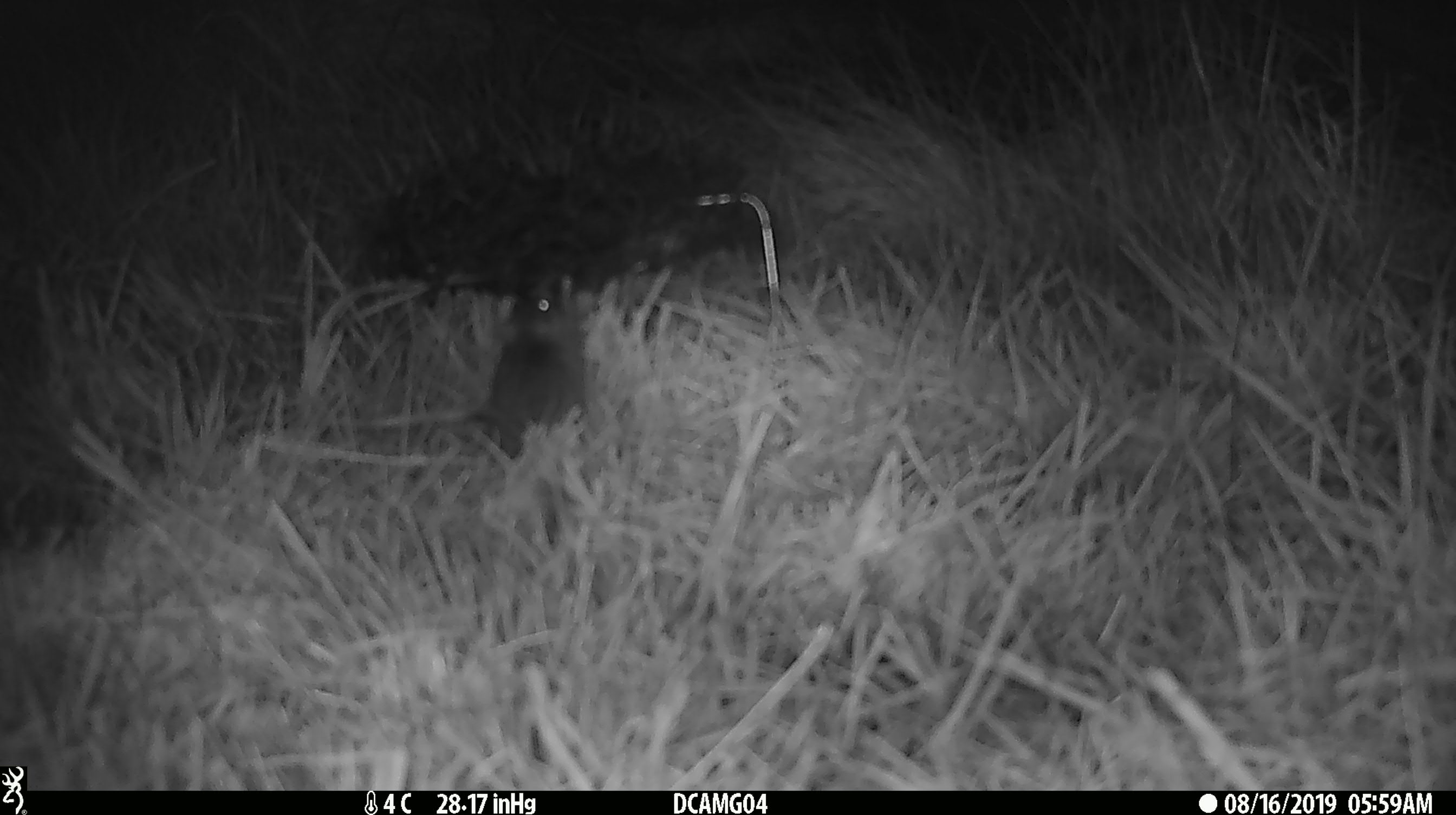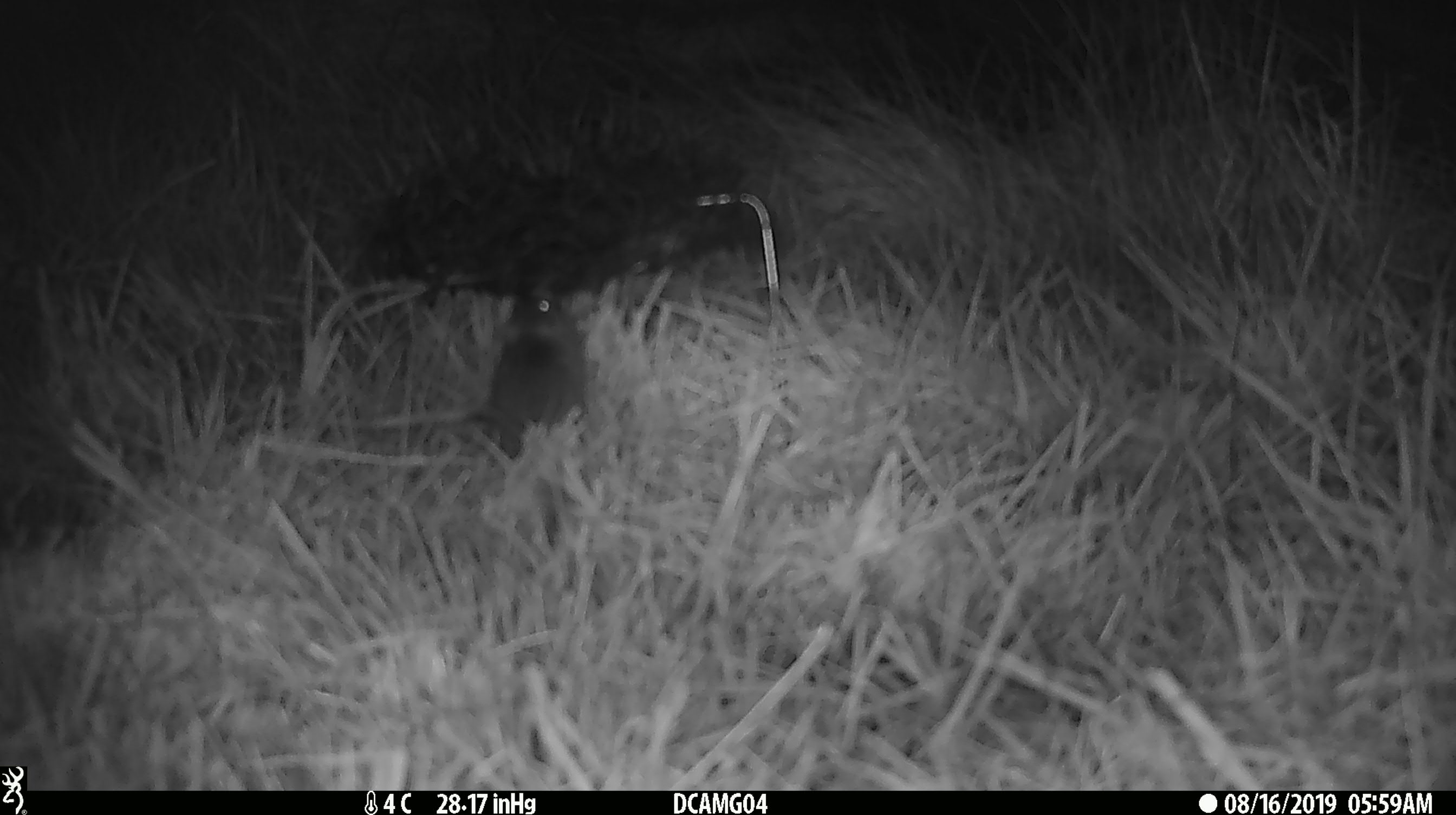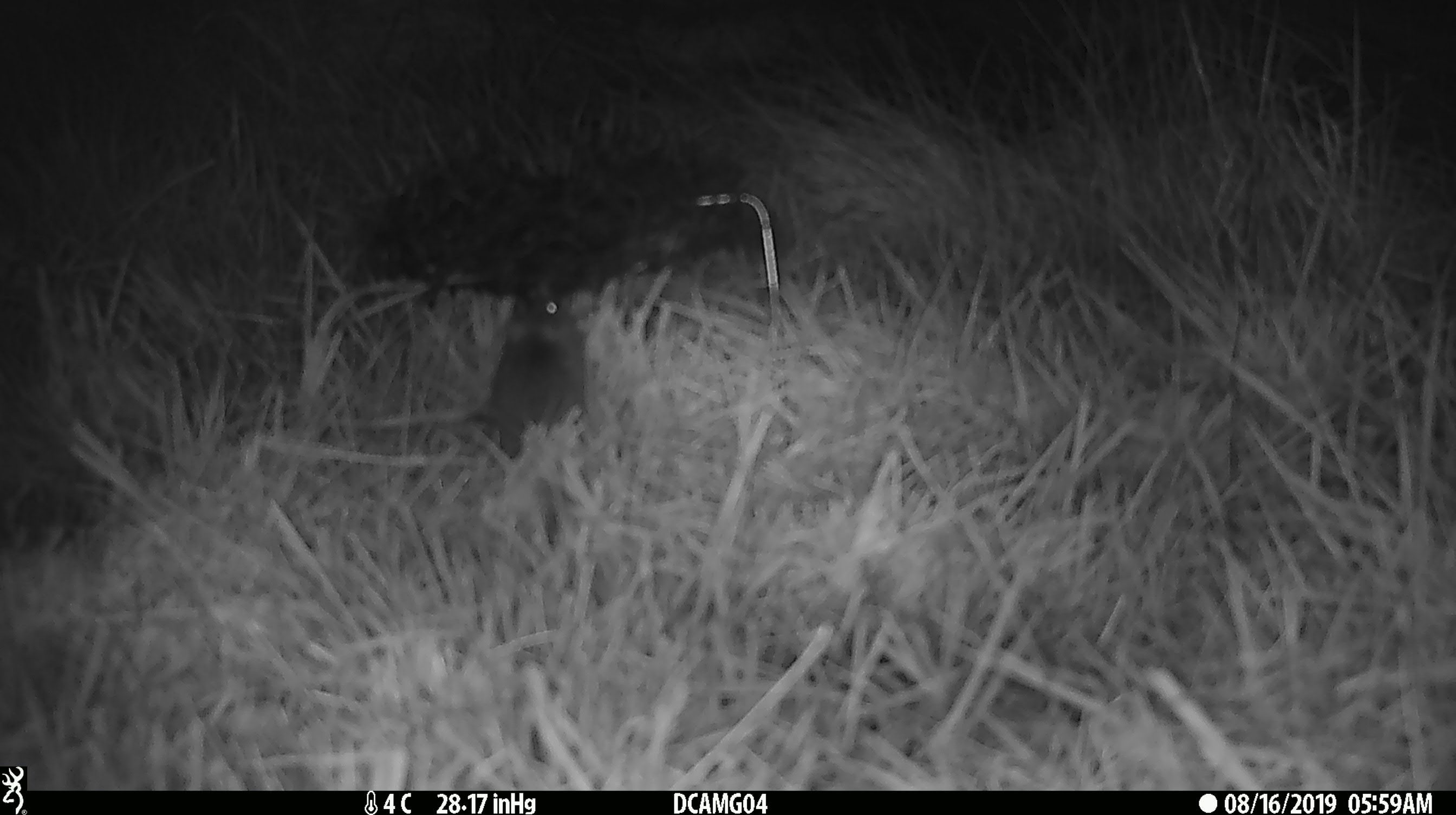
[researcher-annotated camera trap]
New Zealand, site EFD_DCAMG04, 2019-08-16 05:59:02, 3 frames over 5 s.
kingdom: Animalia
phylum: Chordata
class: Mammalia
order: Rodentia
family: Muridae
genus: Mus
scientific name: Mus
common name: mouse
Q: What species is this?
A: Mouse (Mus).